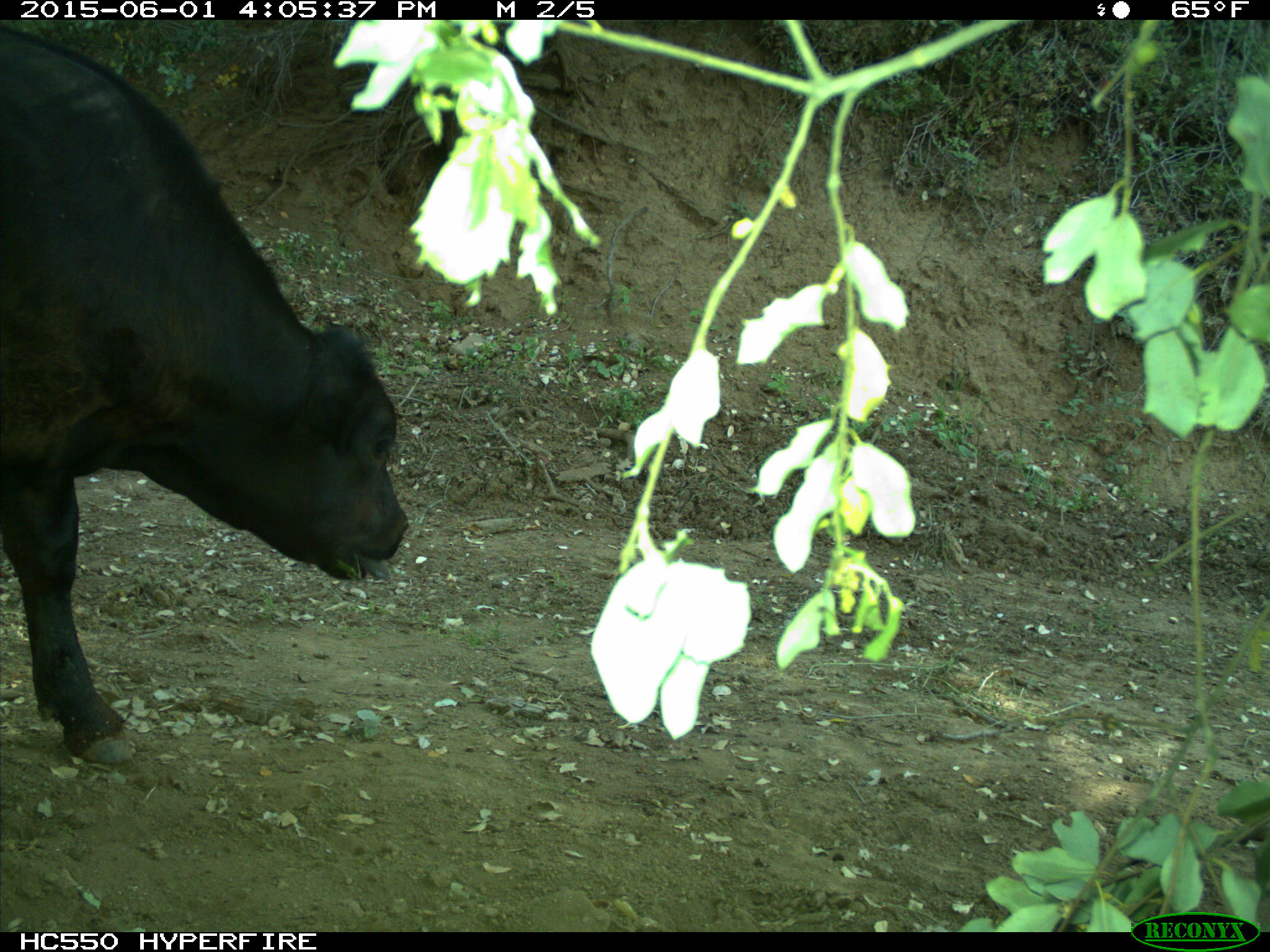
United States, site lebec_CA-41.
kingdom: Animalia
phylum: Chordata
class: Mammalia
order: Artiodactyla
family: Bovidae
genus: Bos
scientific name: Bos taurus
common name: domestic cow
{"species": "Bos taurus (domestic cow)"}